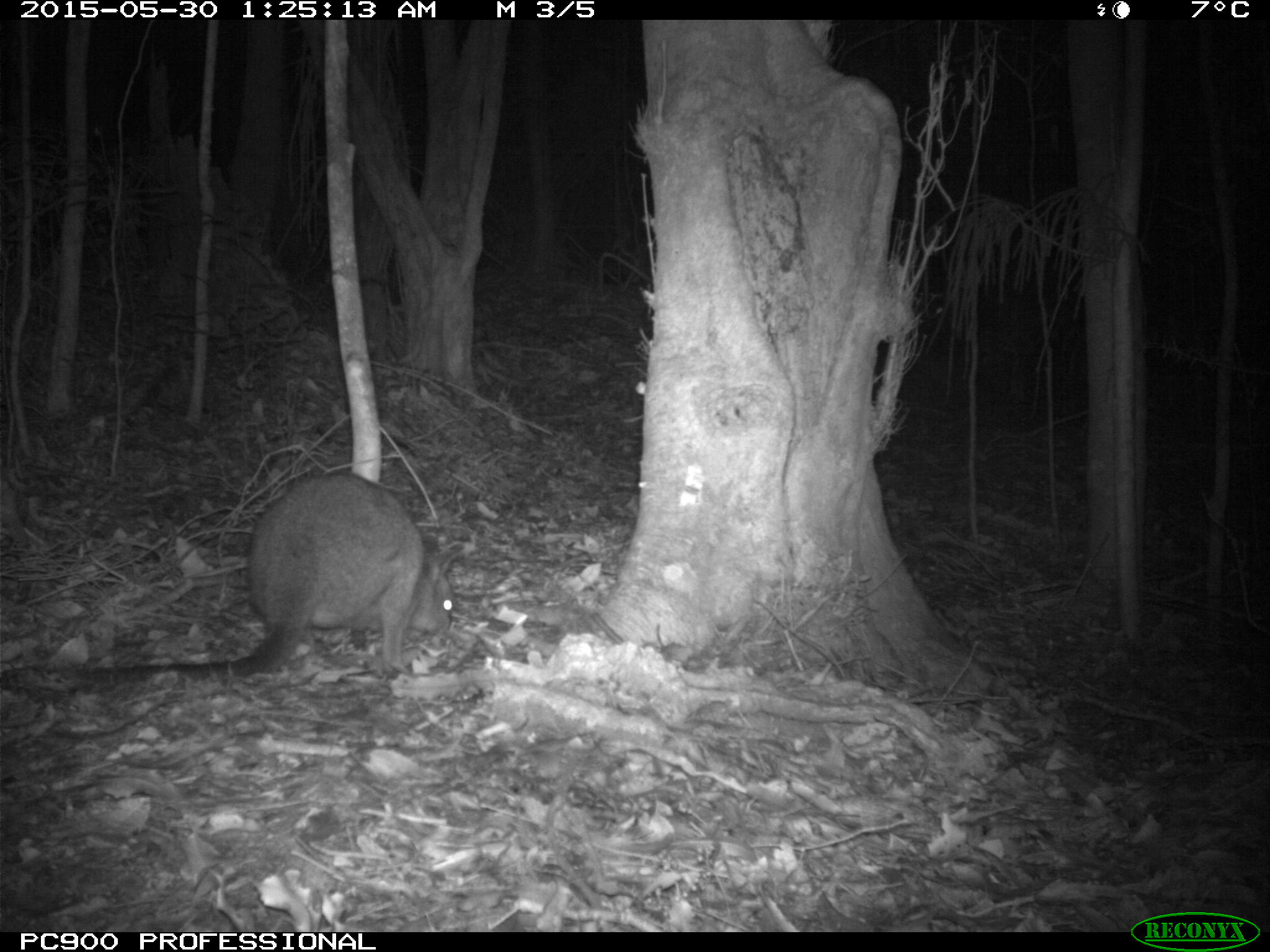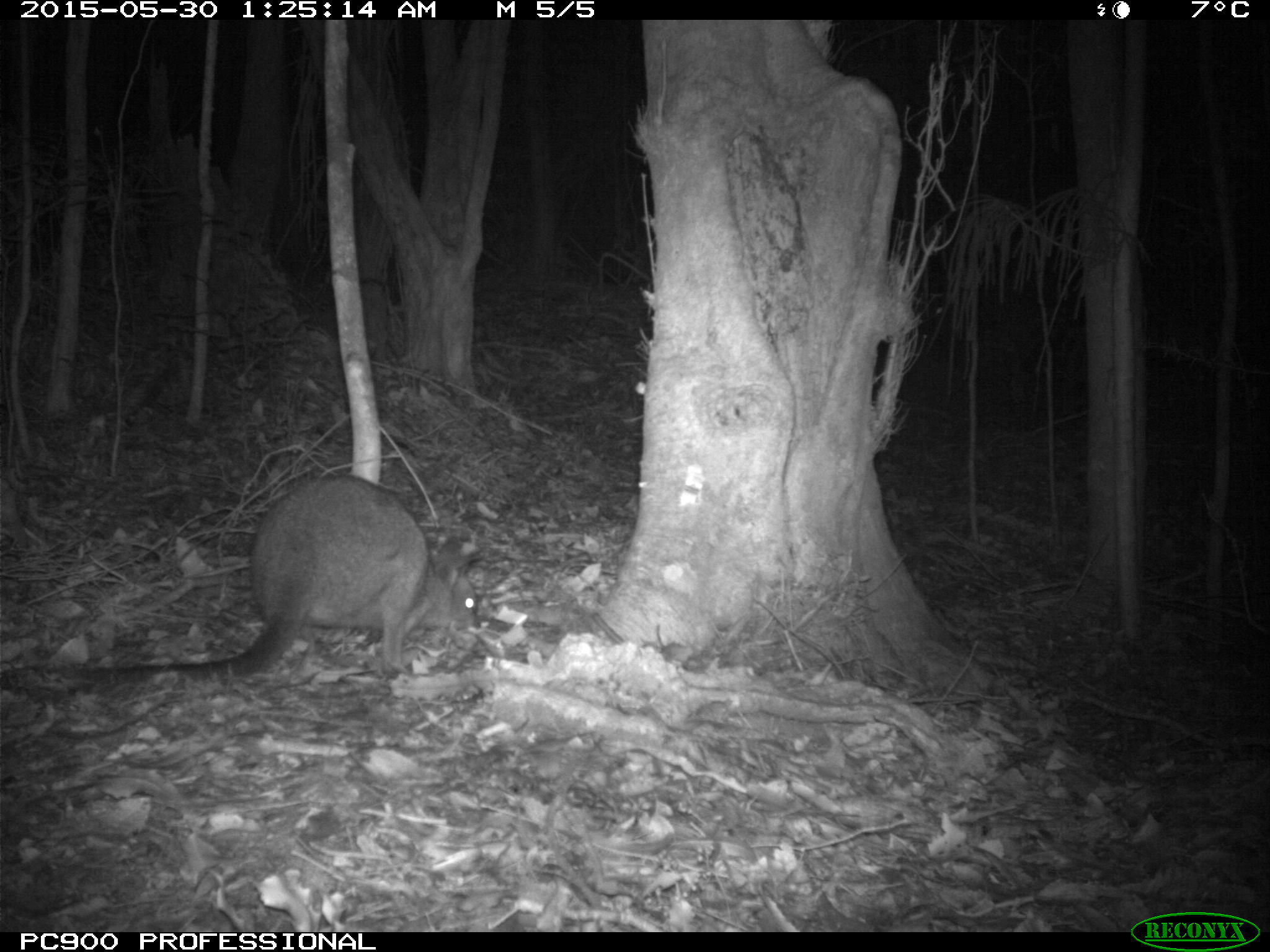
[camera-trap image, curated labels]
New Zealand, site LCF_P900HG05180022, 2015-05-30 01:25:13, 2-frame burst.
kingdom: Animalia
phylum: Chordata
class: Mammalia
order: Diprotodontia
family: Macropodidae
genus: Notamacropus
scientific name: Notamacropus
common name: wallaby